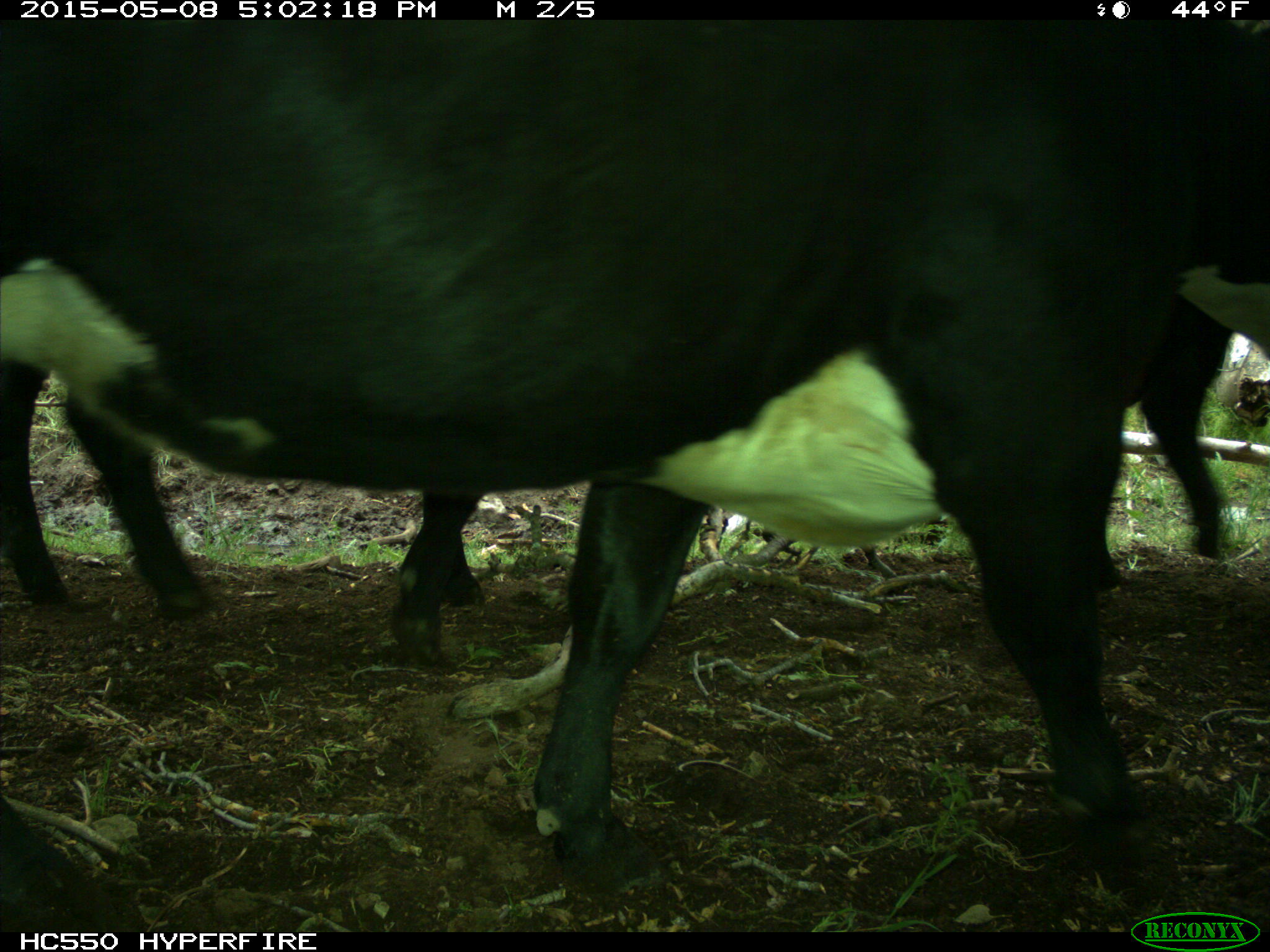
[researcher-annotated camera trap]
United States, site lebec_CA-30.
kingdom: Animalia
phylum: Chordata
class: Mammalia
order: Artiodactyla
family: Bovidae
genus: Bos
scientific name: Bos taurus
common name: domestic cow